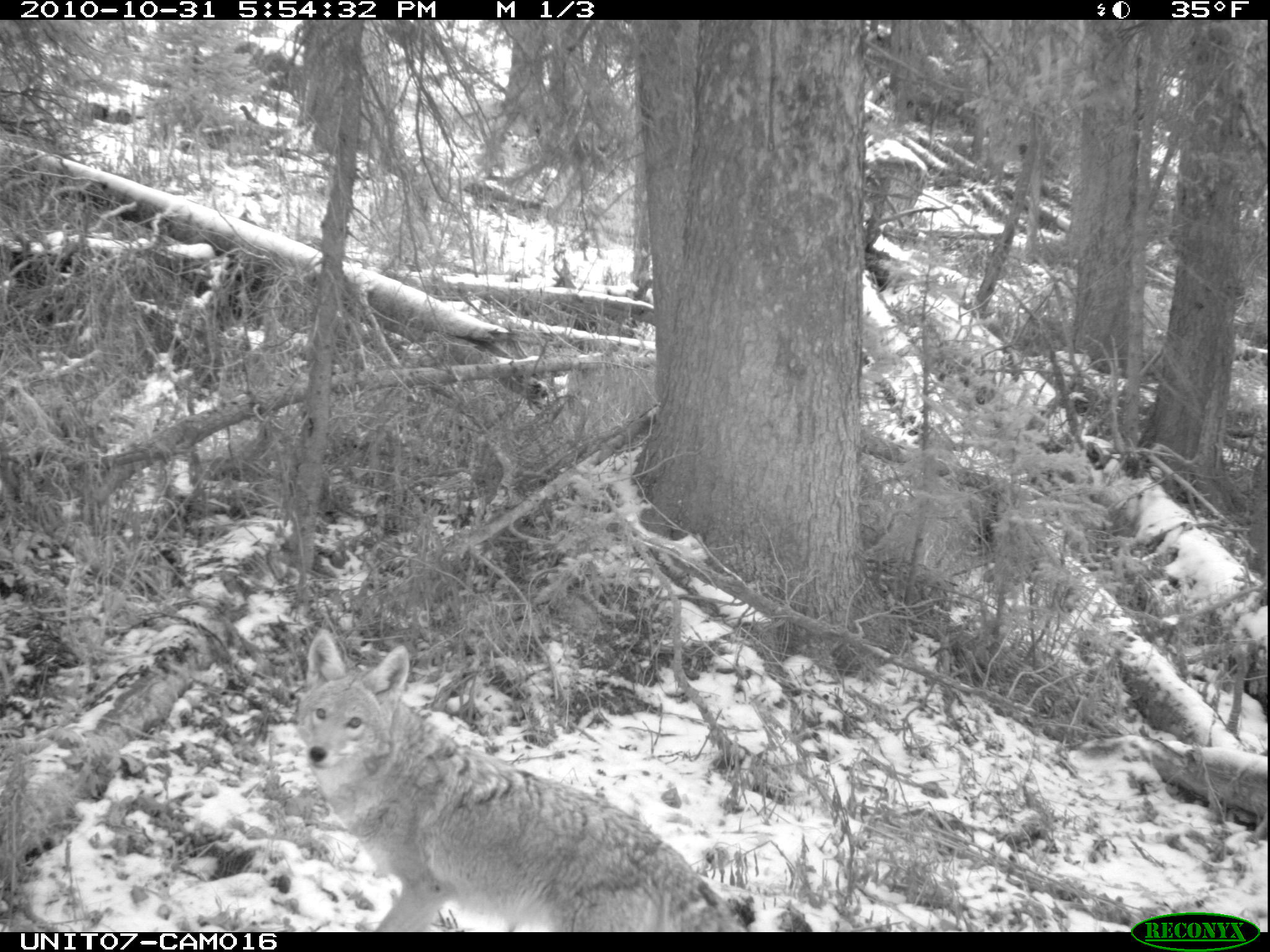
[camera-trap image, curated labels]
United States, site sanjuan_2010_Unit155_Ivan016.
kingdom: Animalia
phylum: Chordata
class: Mammalia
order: Carnivora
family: Canidae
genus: Canis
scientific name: Canis latrans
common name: coyote